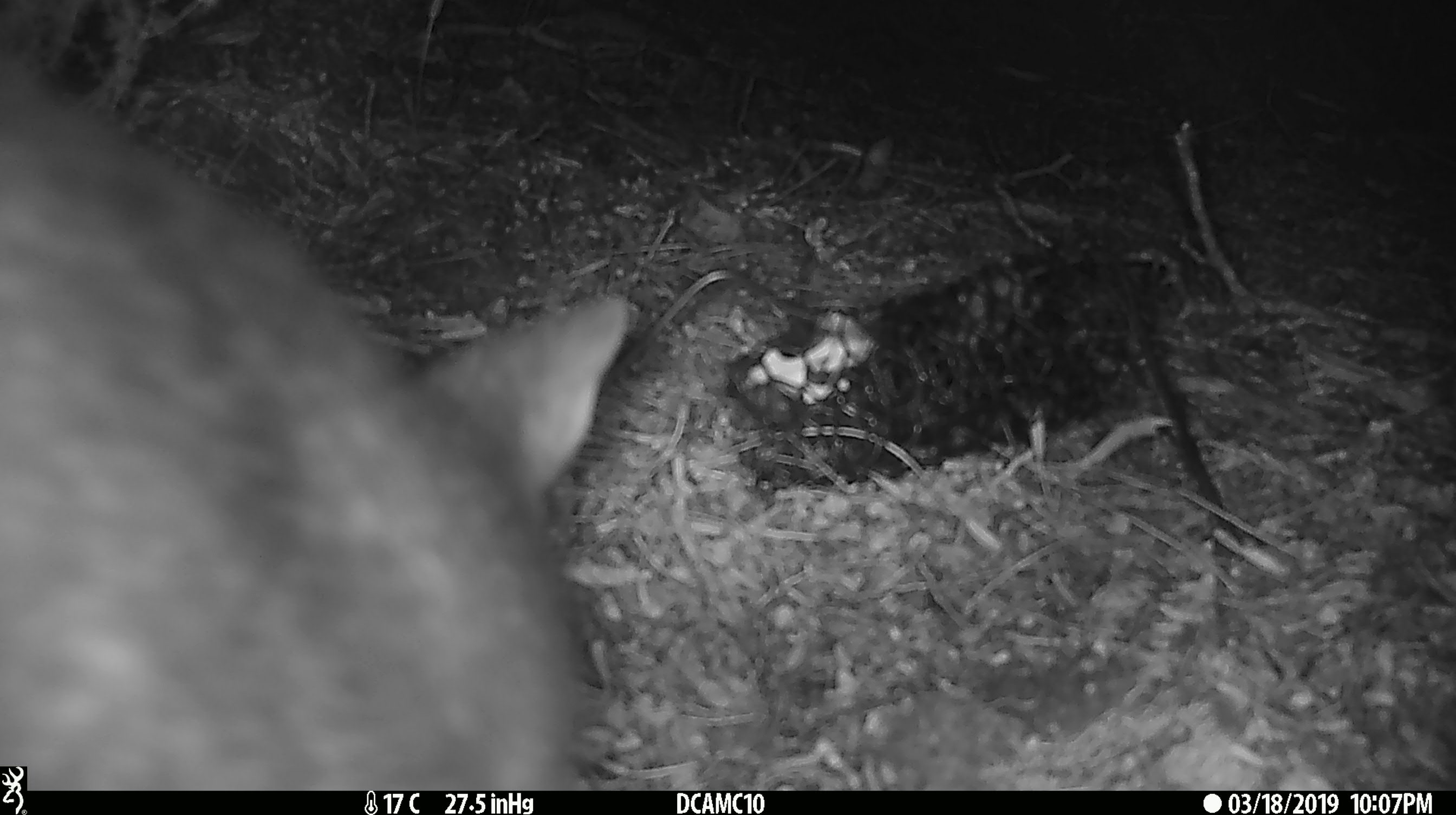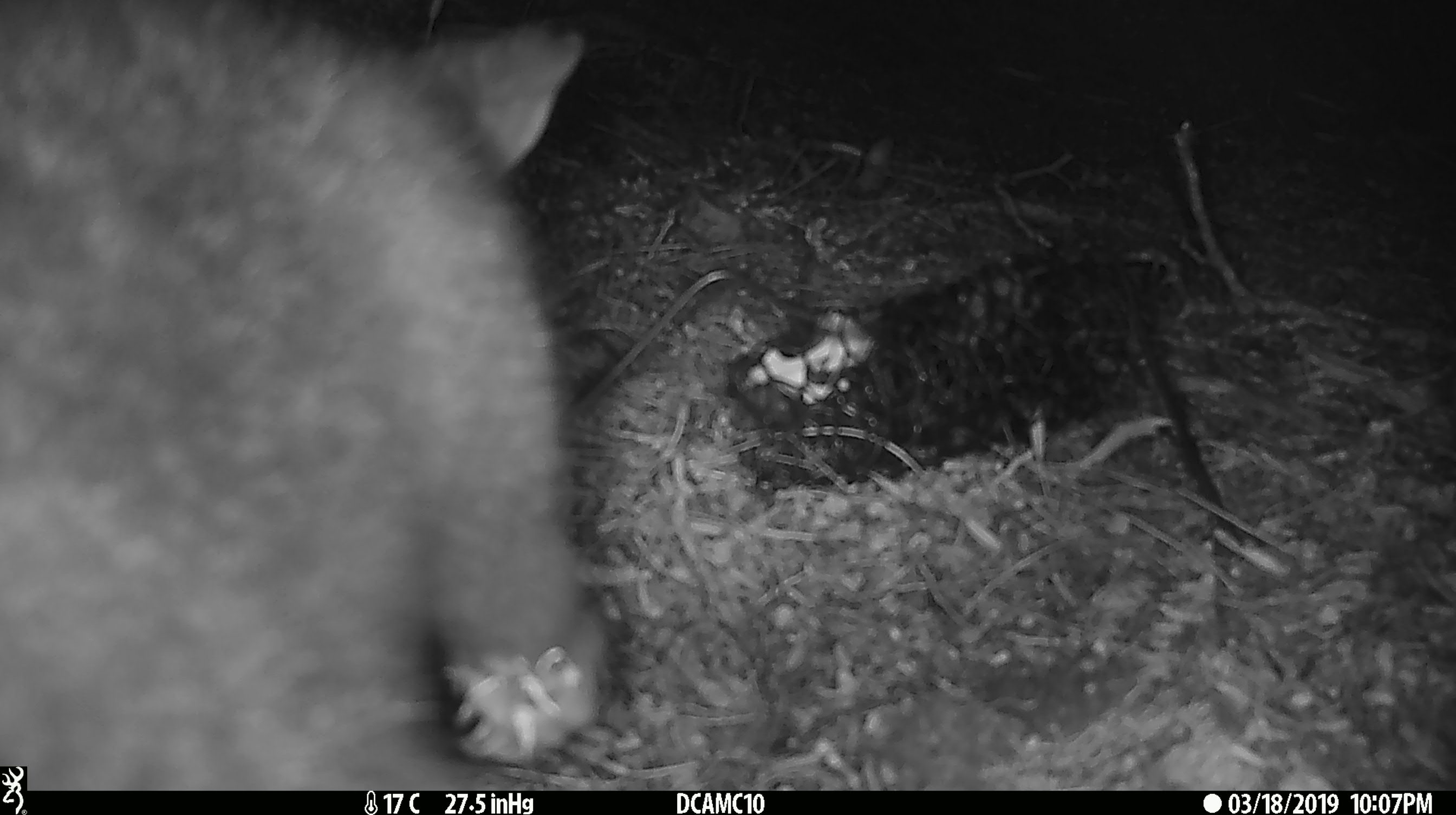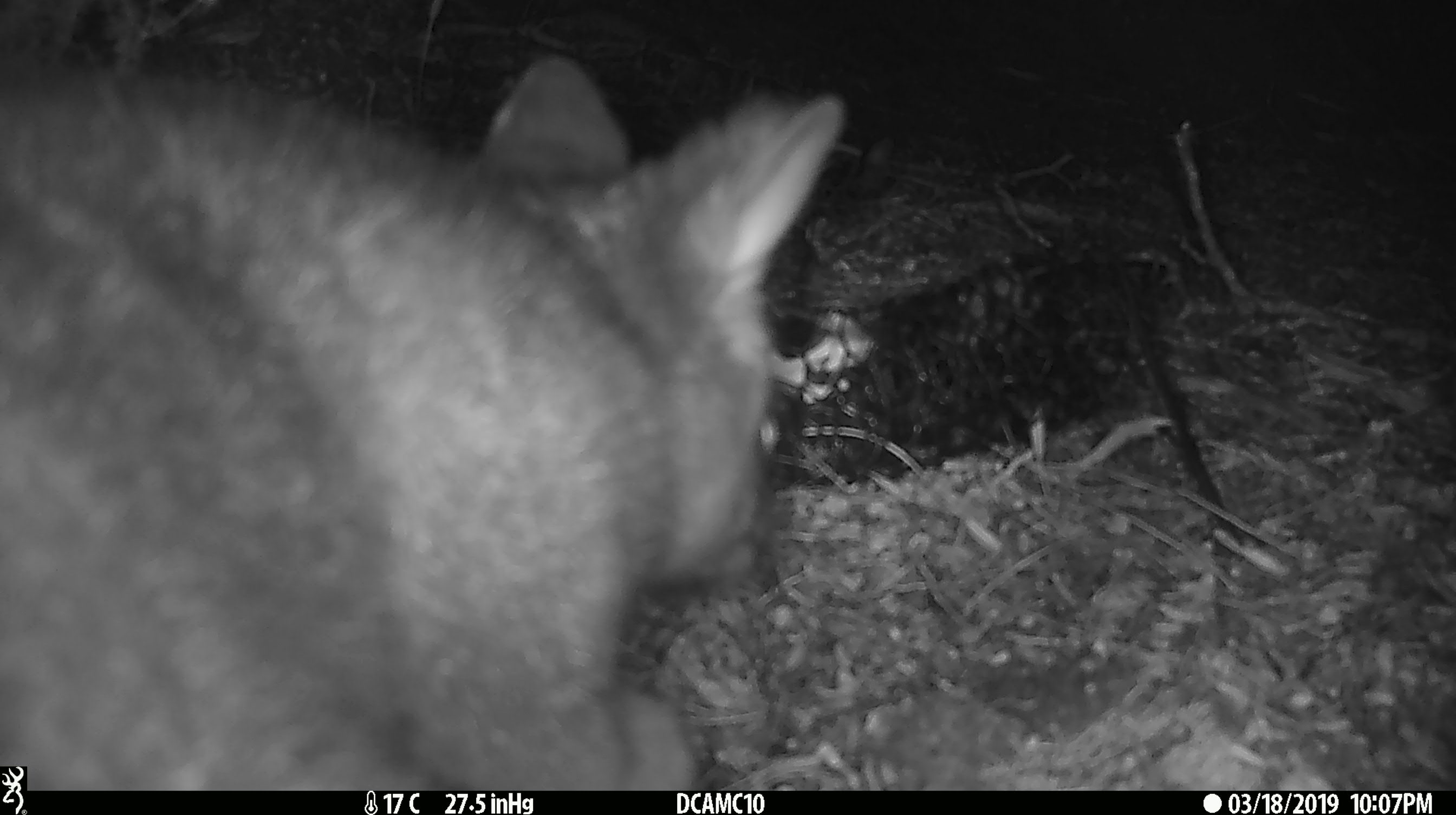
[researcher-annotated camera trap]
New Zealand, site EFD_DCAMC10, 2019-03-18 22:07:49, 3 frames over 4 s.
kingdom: Animalia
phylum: Chordata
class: Mammalia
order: Diprotodontia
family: Phalangeridae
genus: Trichosurus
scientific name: Trichosurus vulpecula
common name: common brushtail possum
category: possum